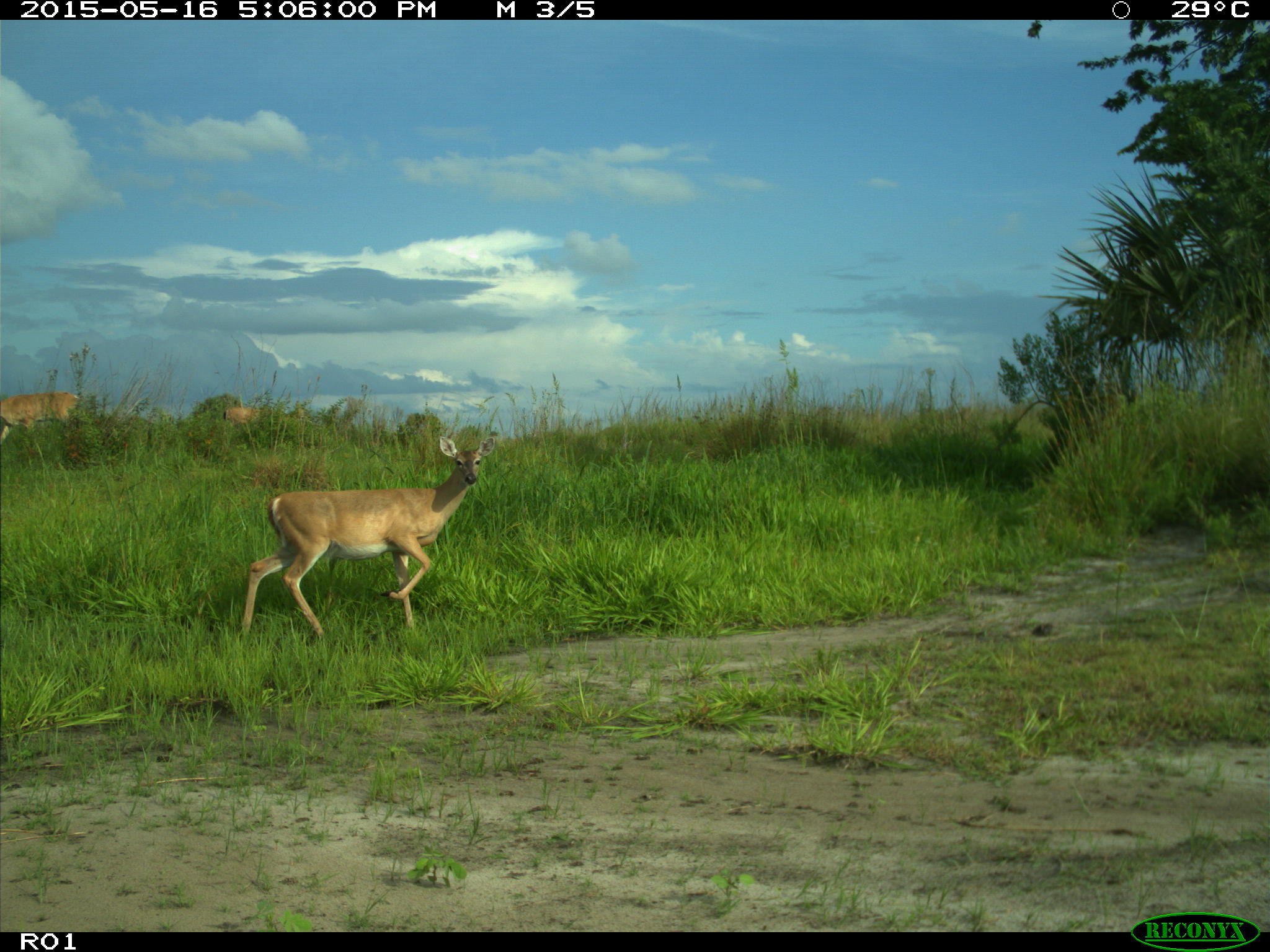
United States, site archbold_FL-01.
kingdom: Animalia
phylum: Chordata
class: Mammalia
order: Artiodactyla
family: Cervidae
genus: Odocoileus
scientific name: Odocoileus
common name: deer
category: unidentified deer